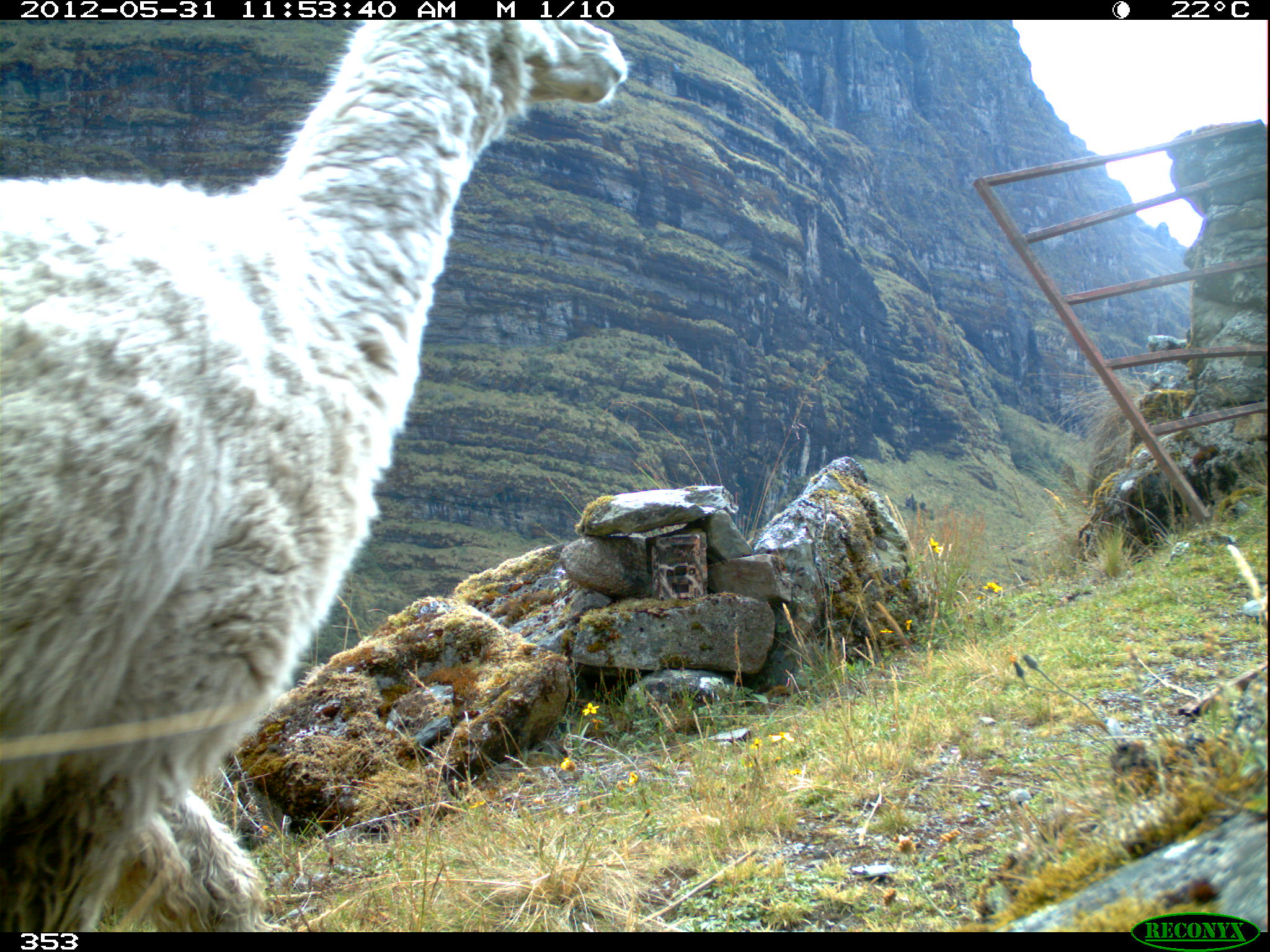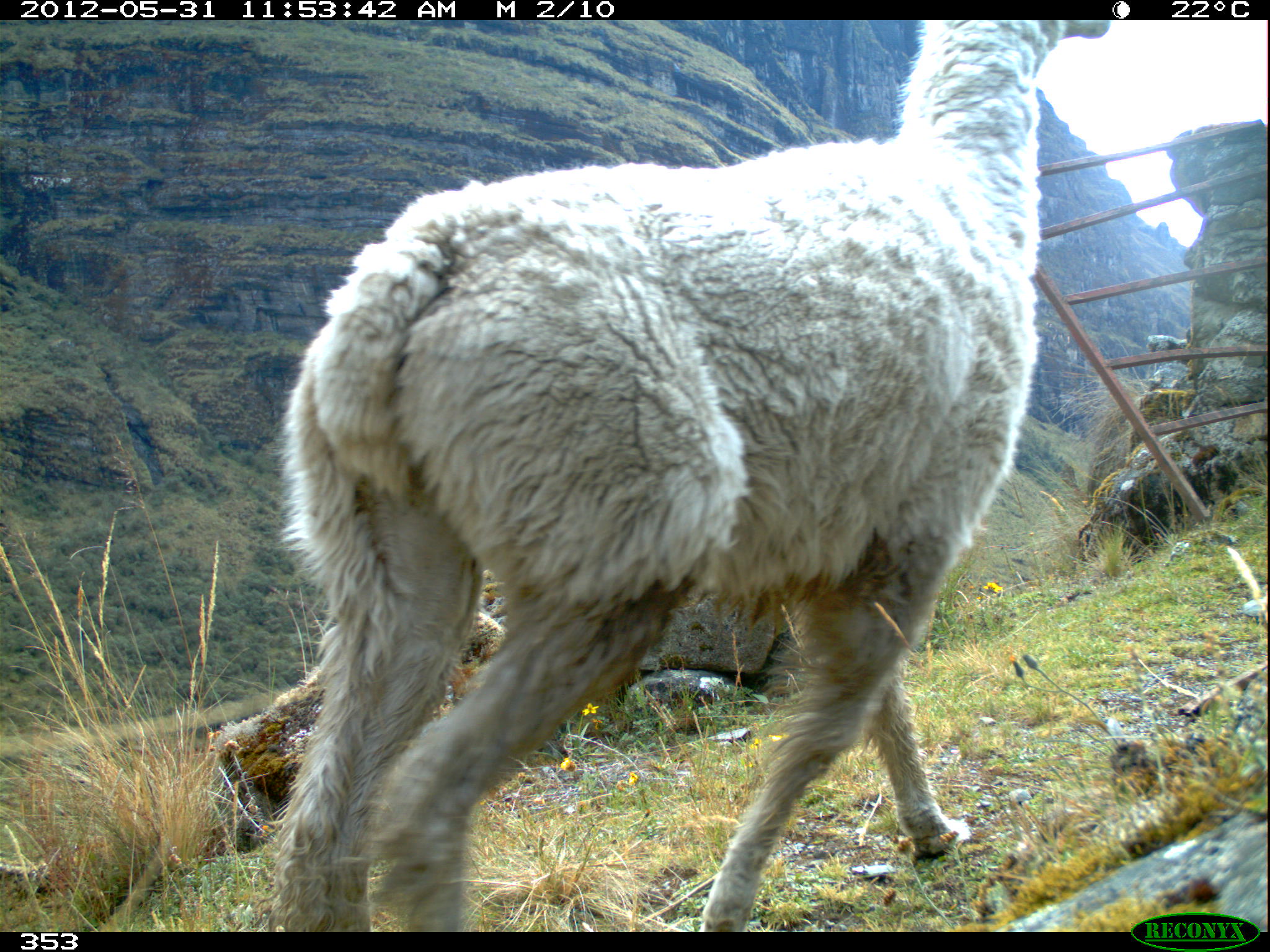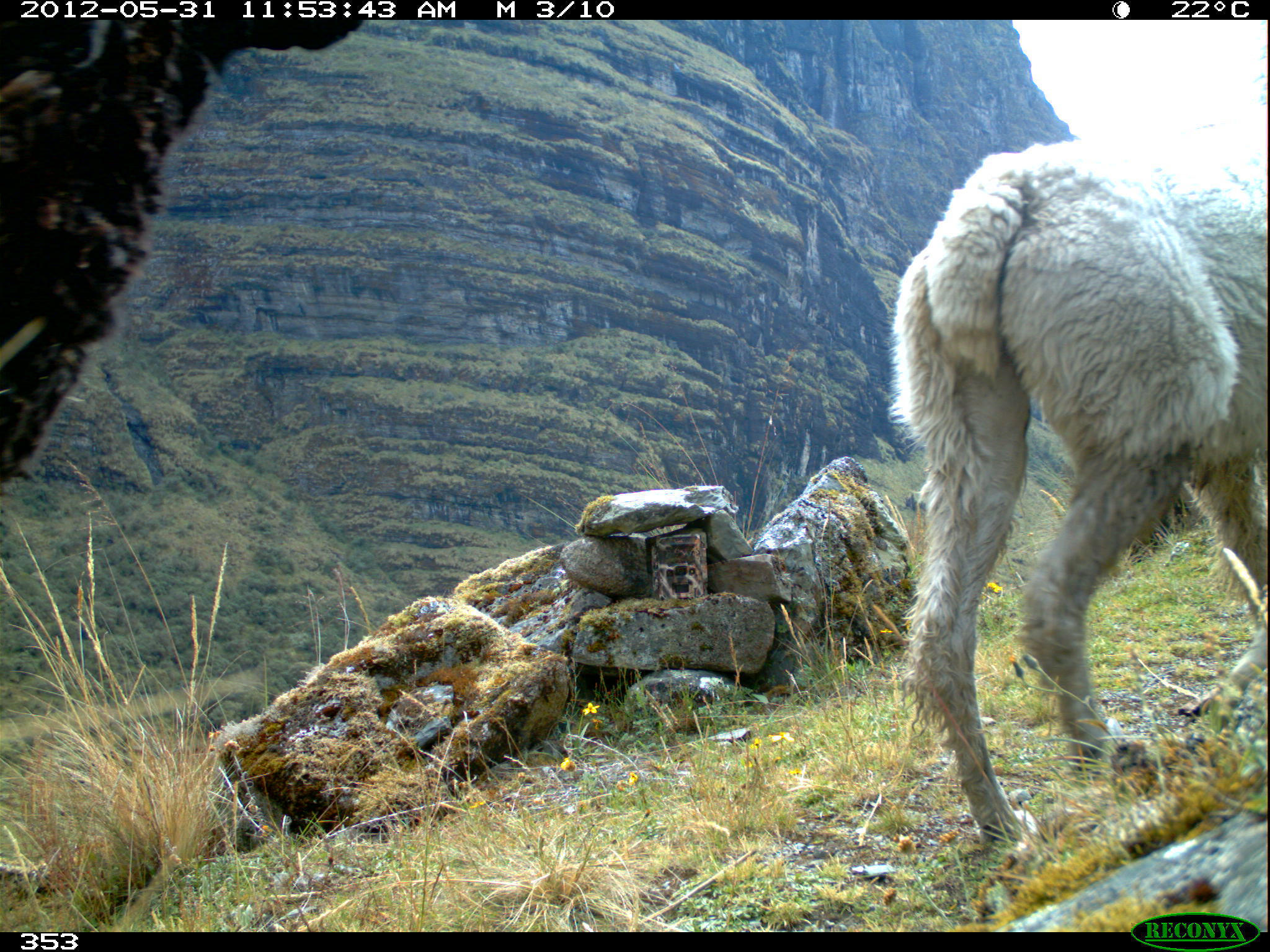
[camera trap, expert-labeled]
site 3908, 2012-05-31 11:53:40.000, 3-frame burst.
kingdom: Animalia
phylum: Chordata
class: Mammalia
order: Artiodactyla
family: Camelidae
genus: Vicugna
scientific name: Vicugna pacos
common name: alpaca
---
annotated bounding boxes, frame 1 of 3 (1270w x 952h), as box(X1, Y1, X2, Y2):
vicugna pacos: box(0, 16, 630, 929)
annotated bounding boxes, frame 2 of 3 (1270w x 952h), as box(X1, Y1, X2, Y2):
vicugna pacos: box(264, 16, 1110, 929)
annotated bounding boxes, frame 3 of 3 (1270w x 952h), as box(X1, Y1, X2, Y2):
vicugna pacos: box(880, 105, 1261, 847); box(0, 19, 366, 487)